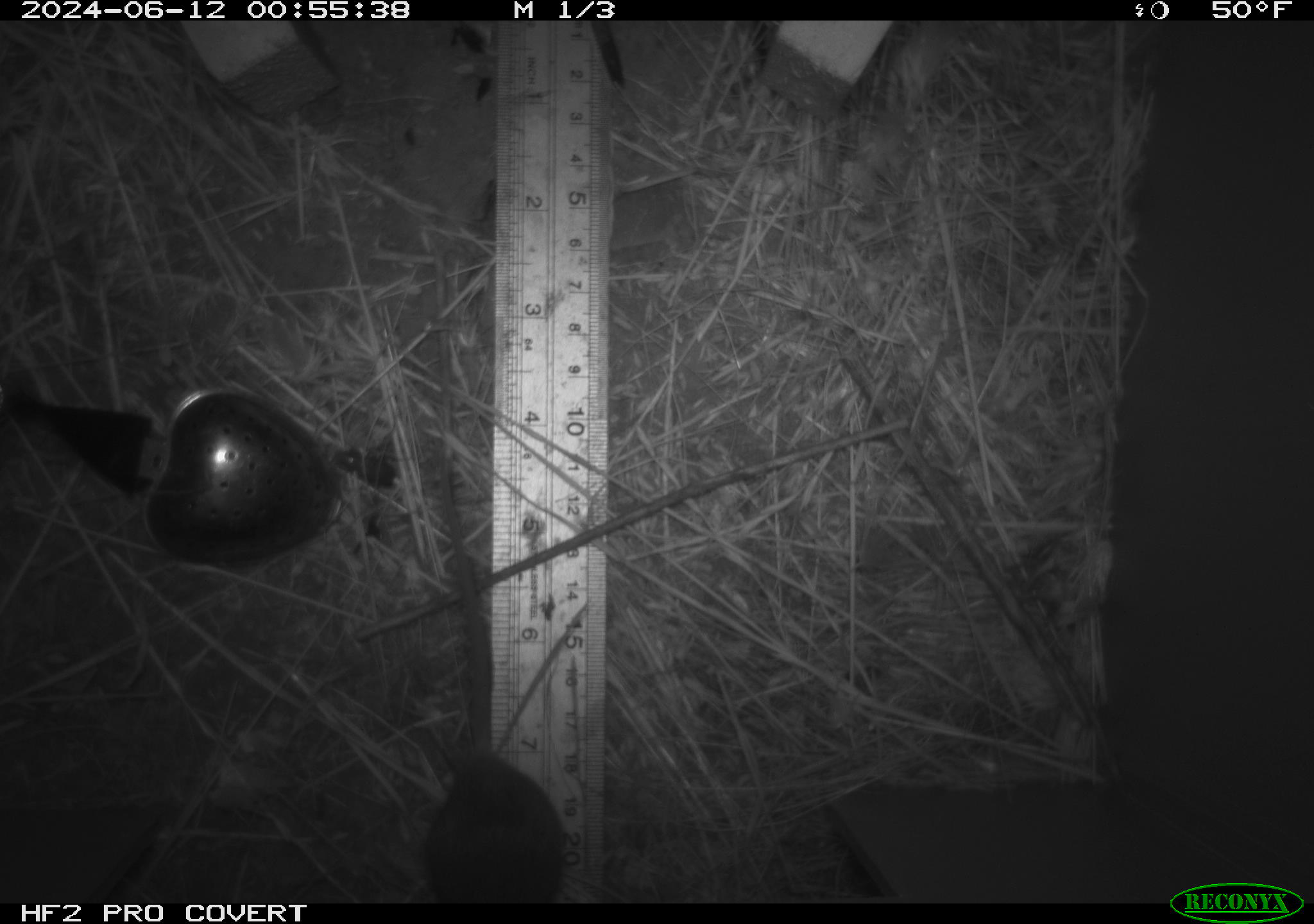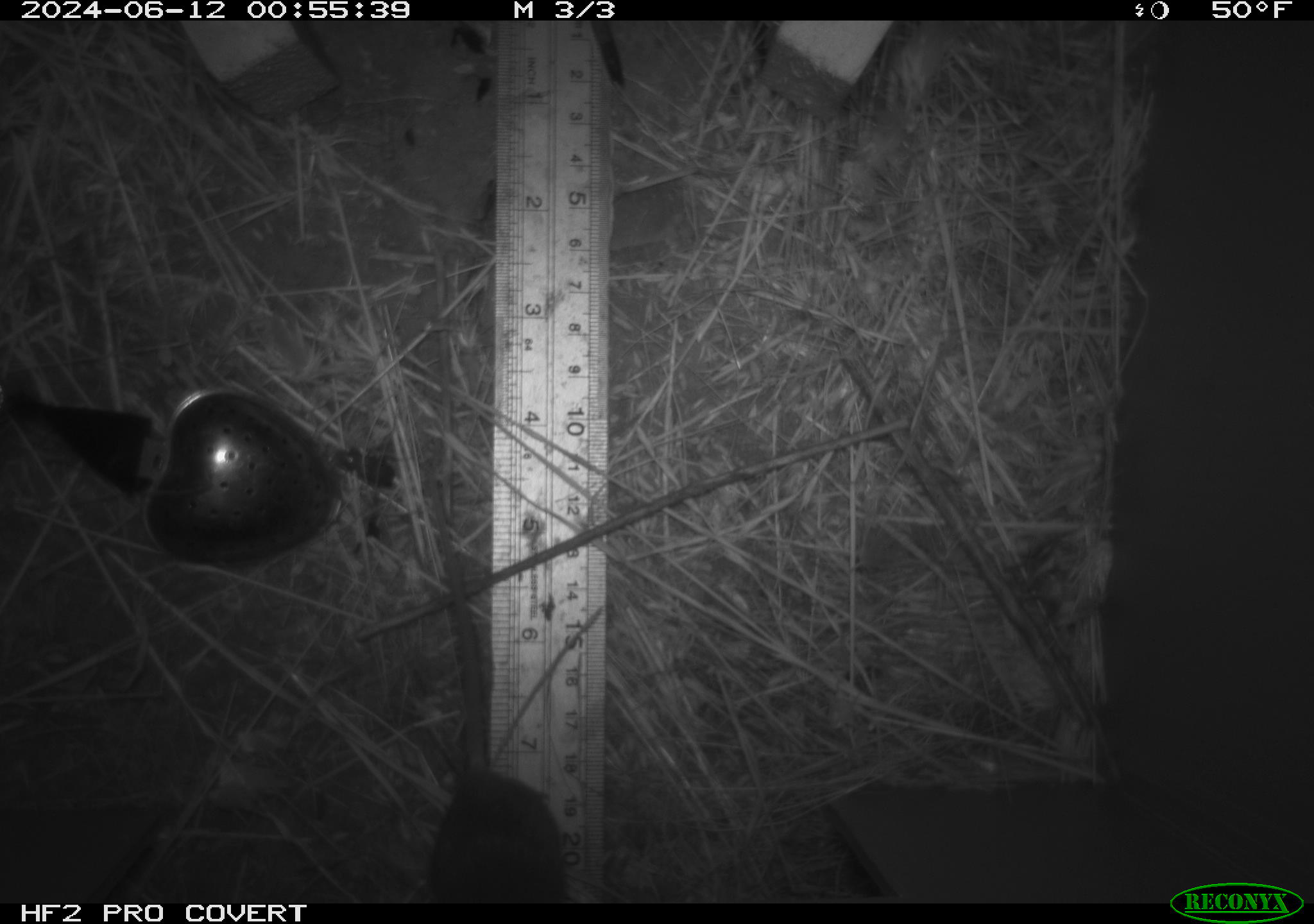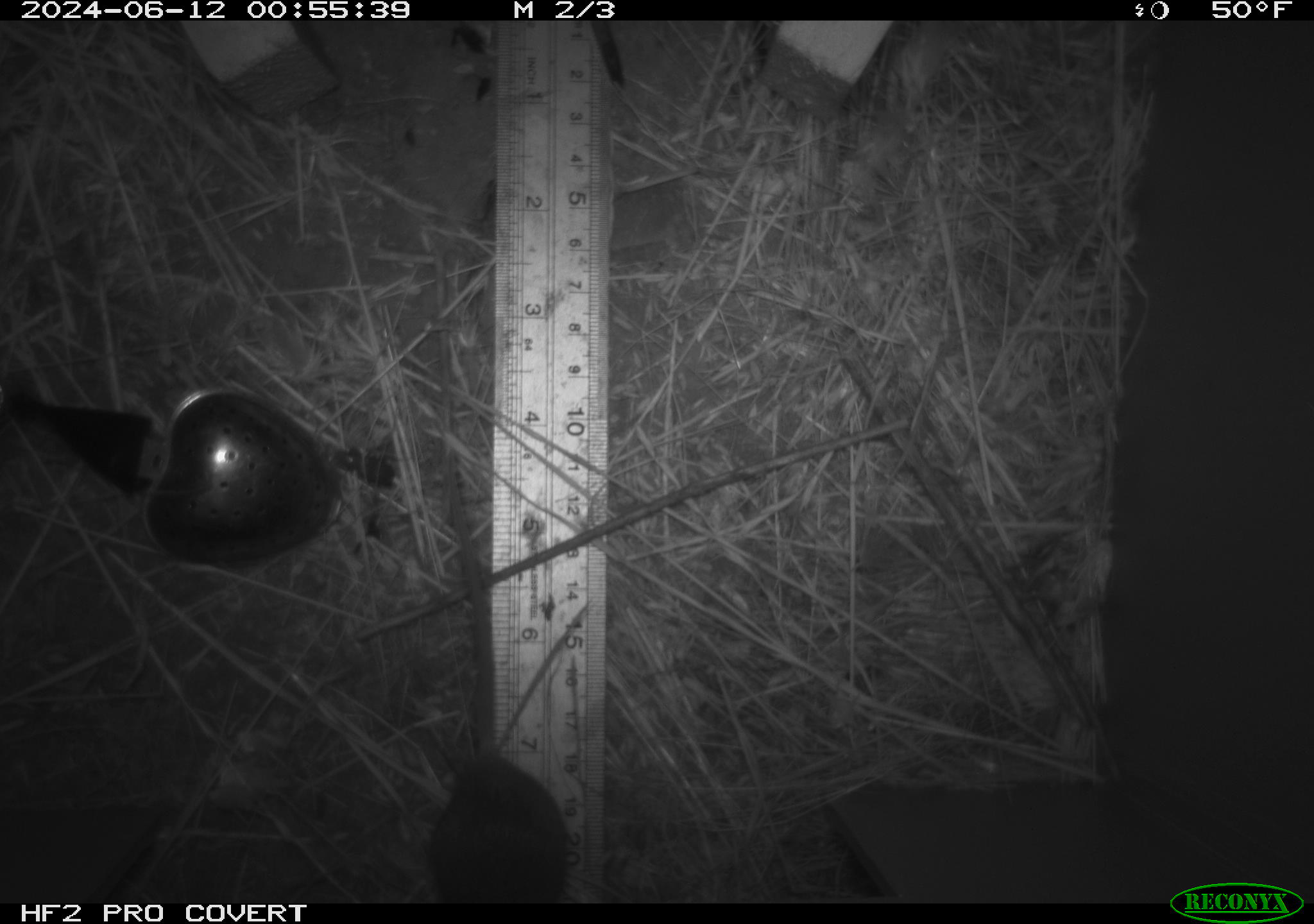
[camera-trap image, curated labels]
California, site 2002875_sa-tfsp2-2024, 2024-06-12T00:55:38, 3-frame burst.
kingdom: Animalia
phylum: Arthropoda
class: Insecta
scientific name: Insecta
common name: insect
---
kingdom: Animalia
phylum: Chordata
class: Mammalia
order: Rodentia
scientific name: Rodentia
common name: mouse species